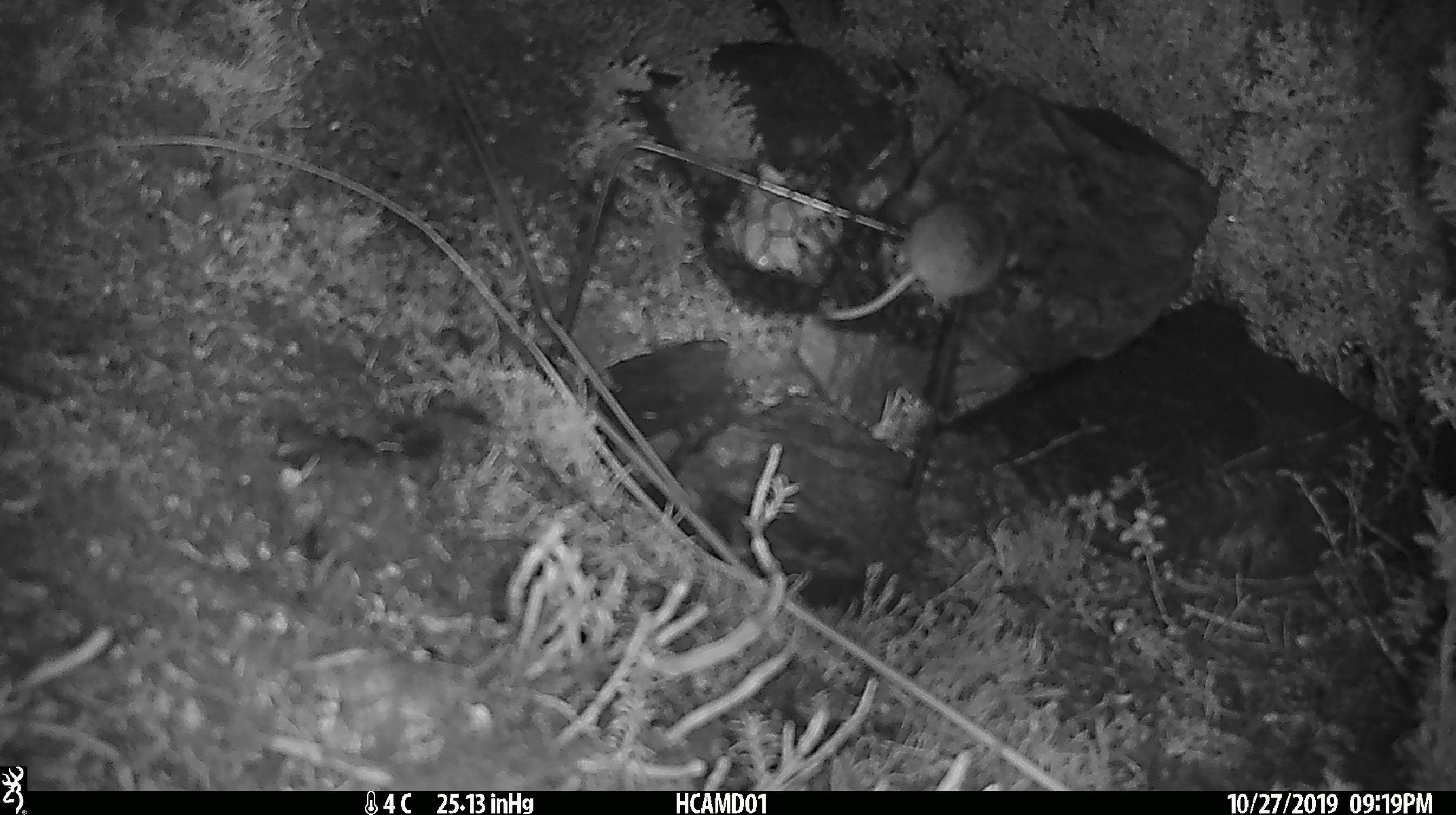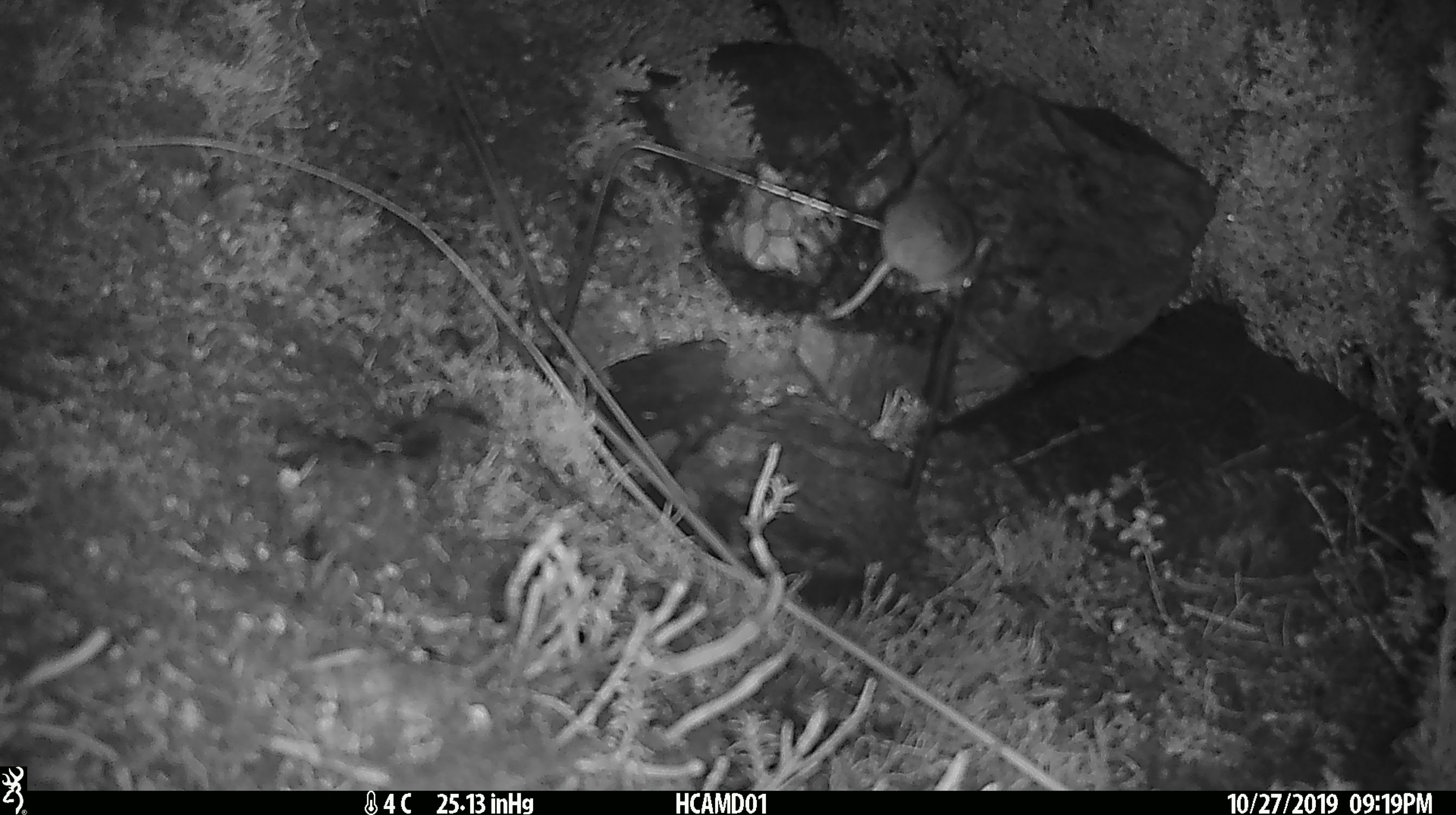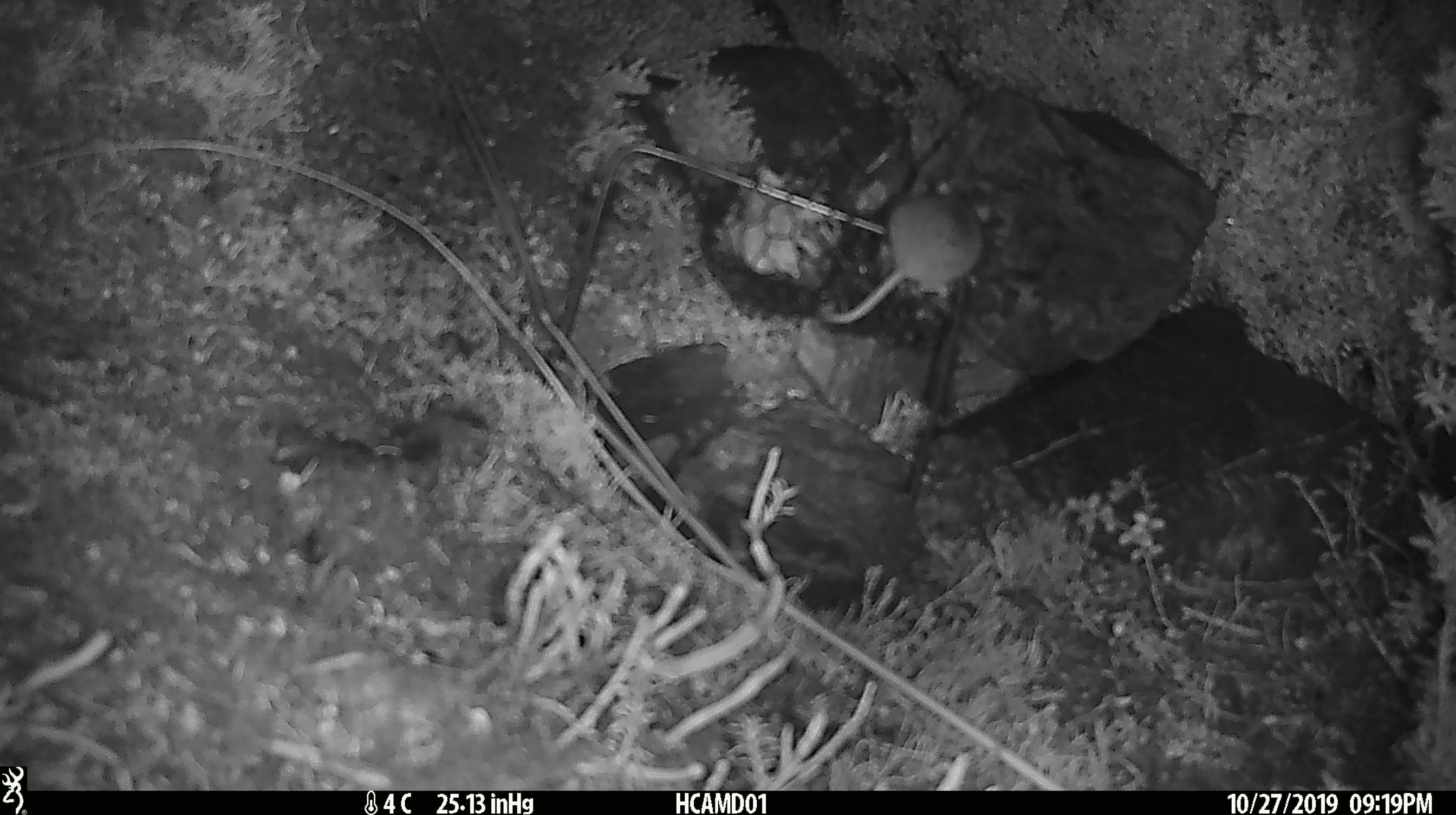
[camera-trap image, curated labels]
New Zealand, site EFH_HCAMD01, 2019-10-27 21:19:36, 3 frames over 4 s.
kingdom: Animalia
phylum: Chordata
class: Mammalia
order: Rodentia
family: Muridae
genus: Mus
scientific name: Mus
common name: mouse